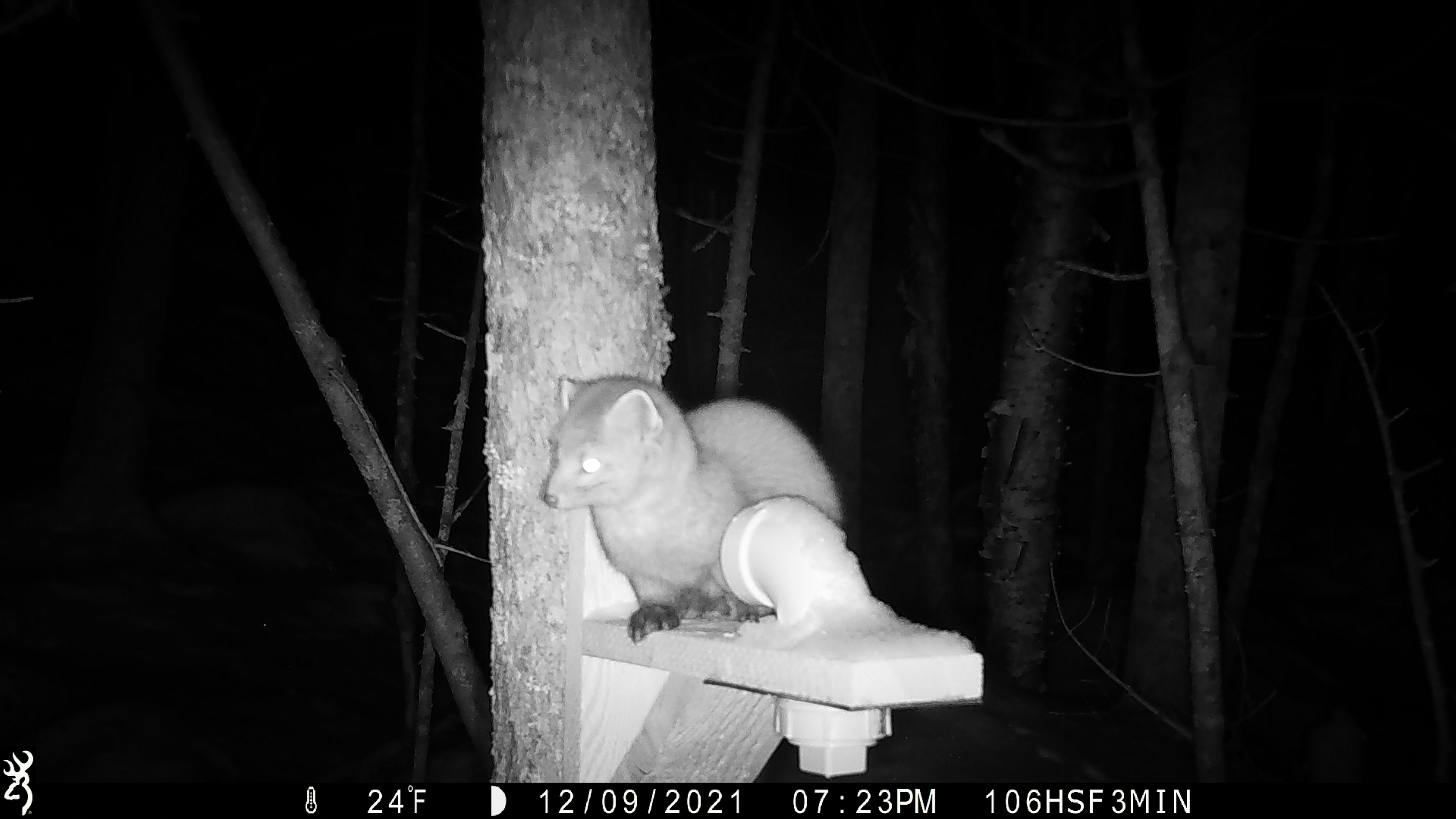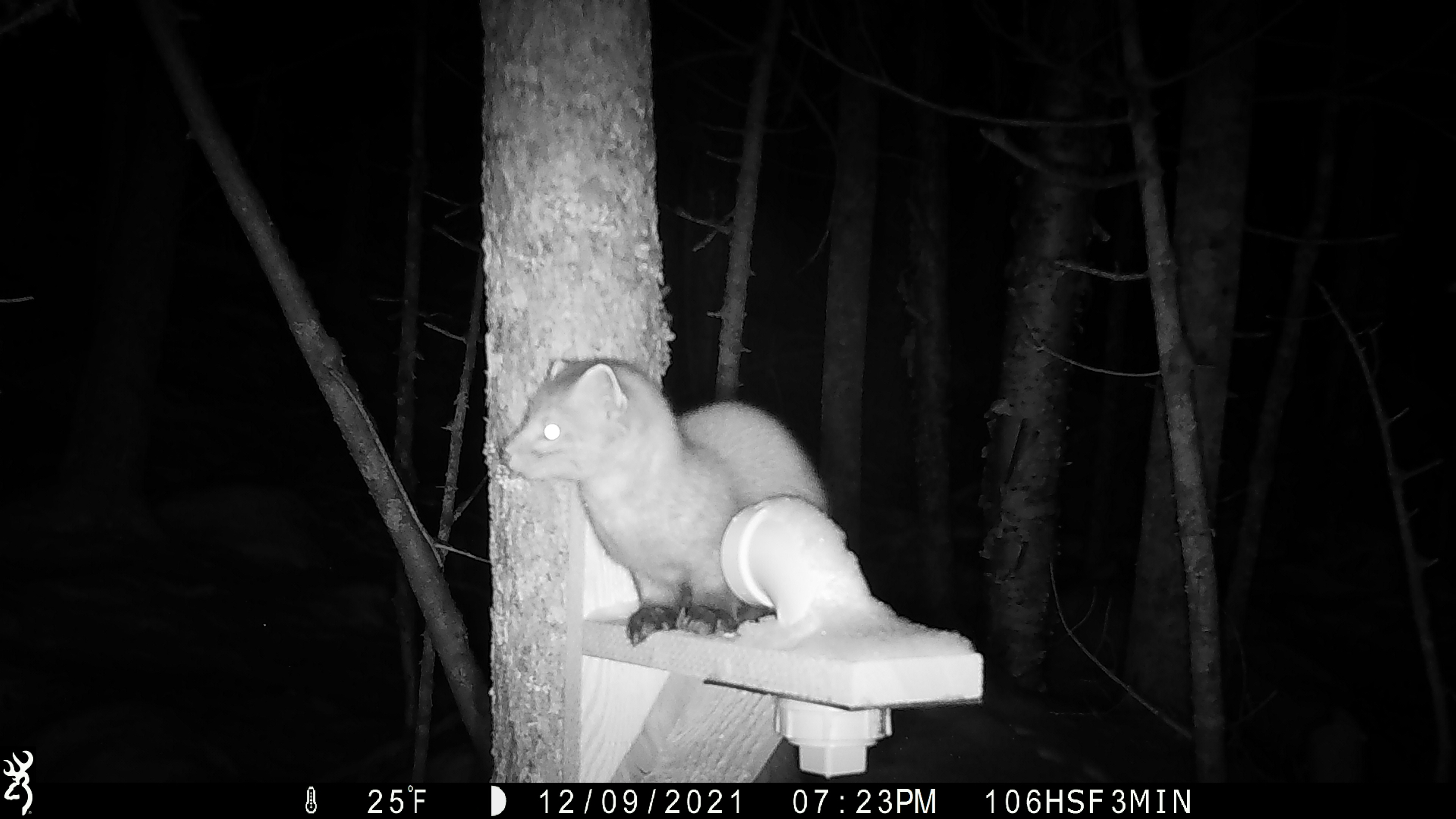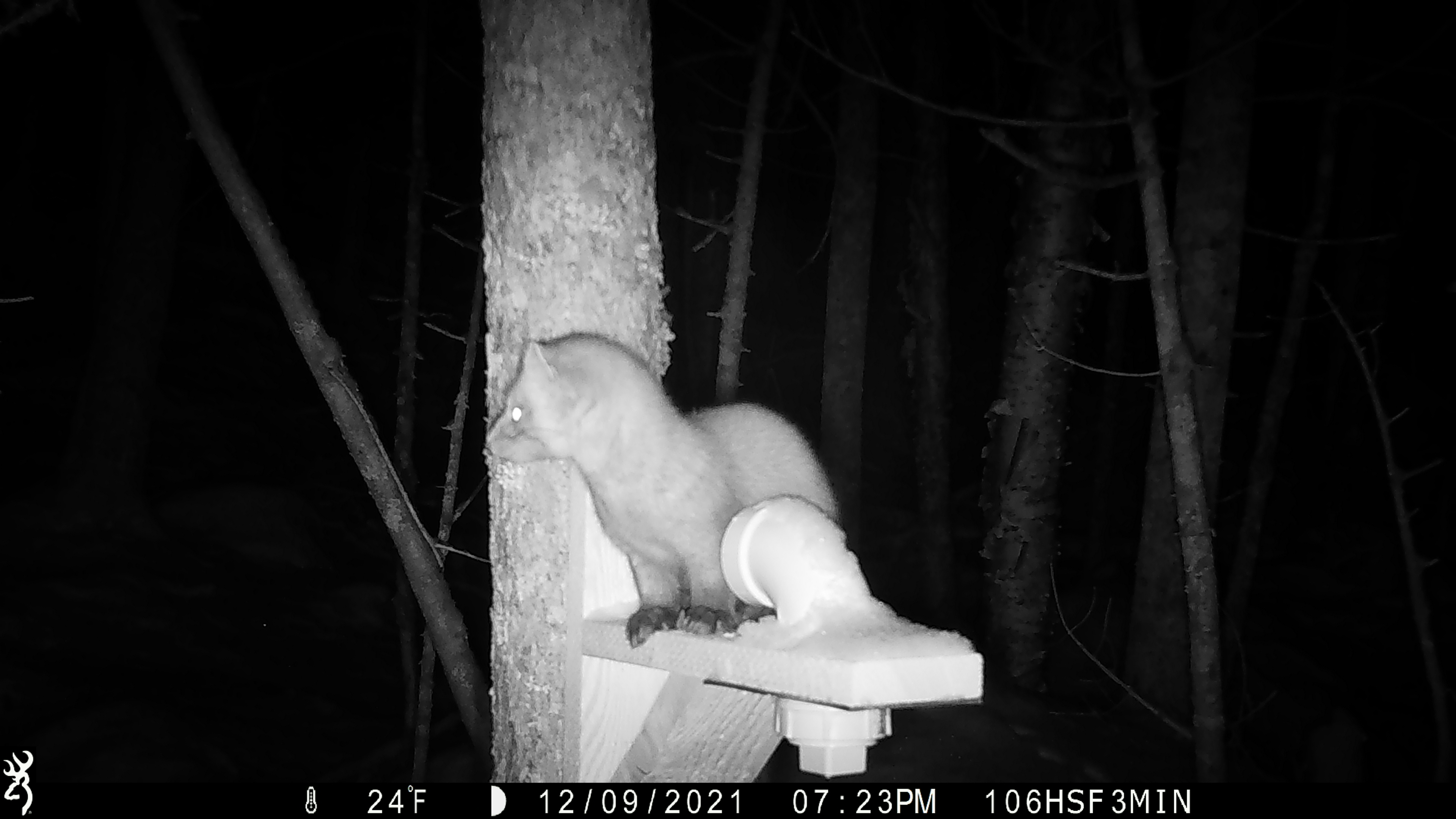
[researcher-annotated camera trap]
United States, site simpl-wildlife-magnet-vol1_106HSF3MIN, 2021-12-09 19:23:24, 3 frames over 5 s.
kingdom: Animalia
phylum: Chordata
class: Mammalia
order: Carnivora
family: Mustelidae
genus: Martes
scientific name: Martes americana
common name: american marten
American marten (Martes americana).